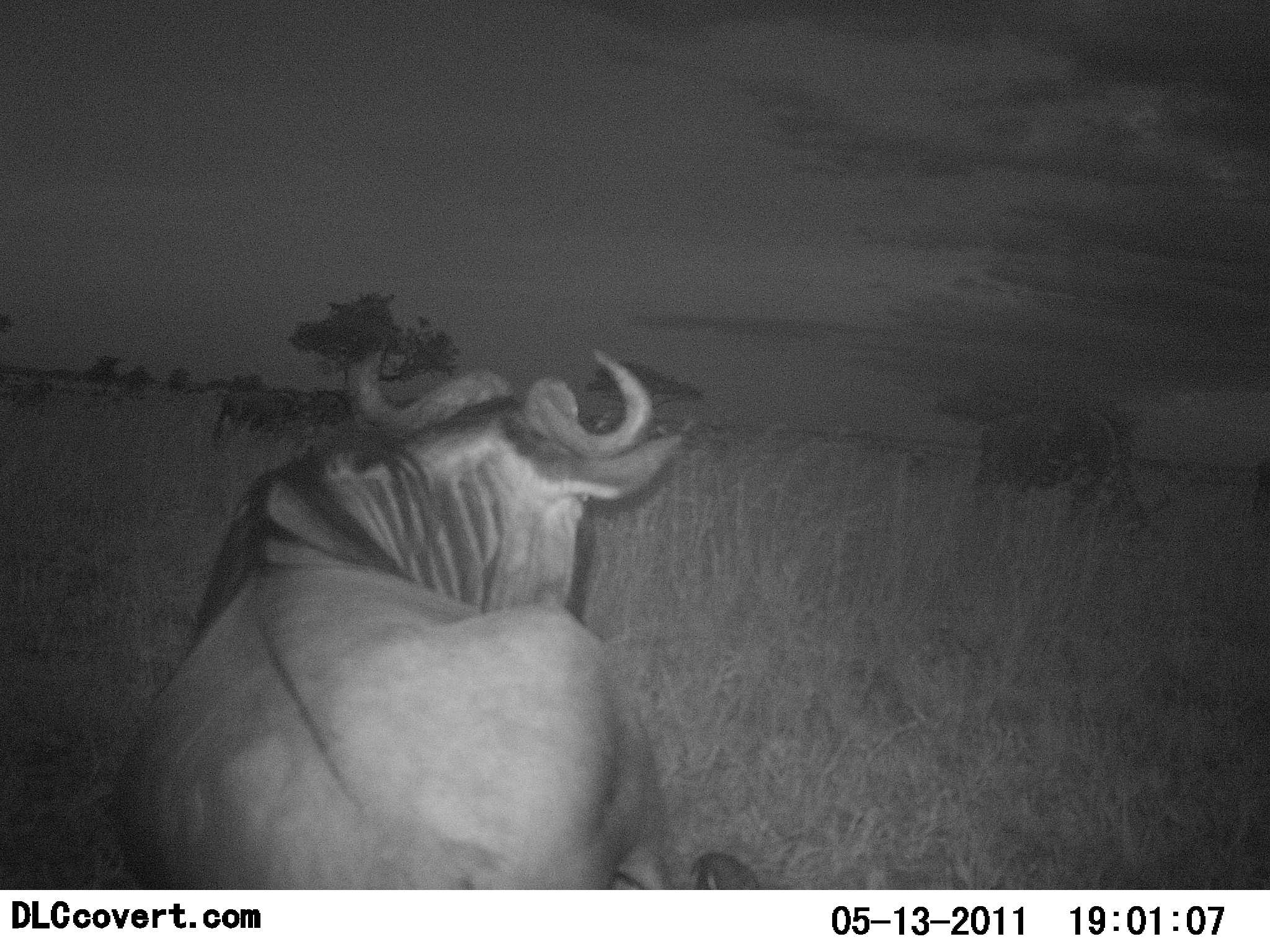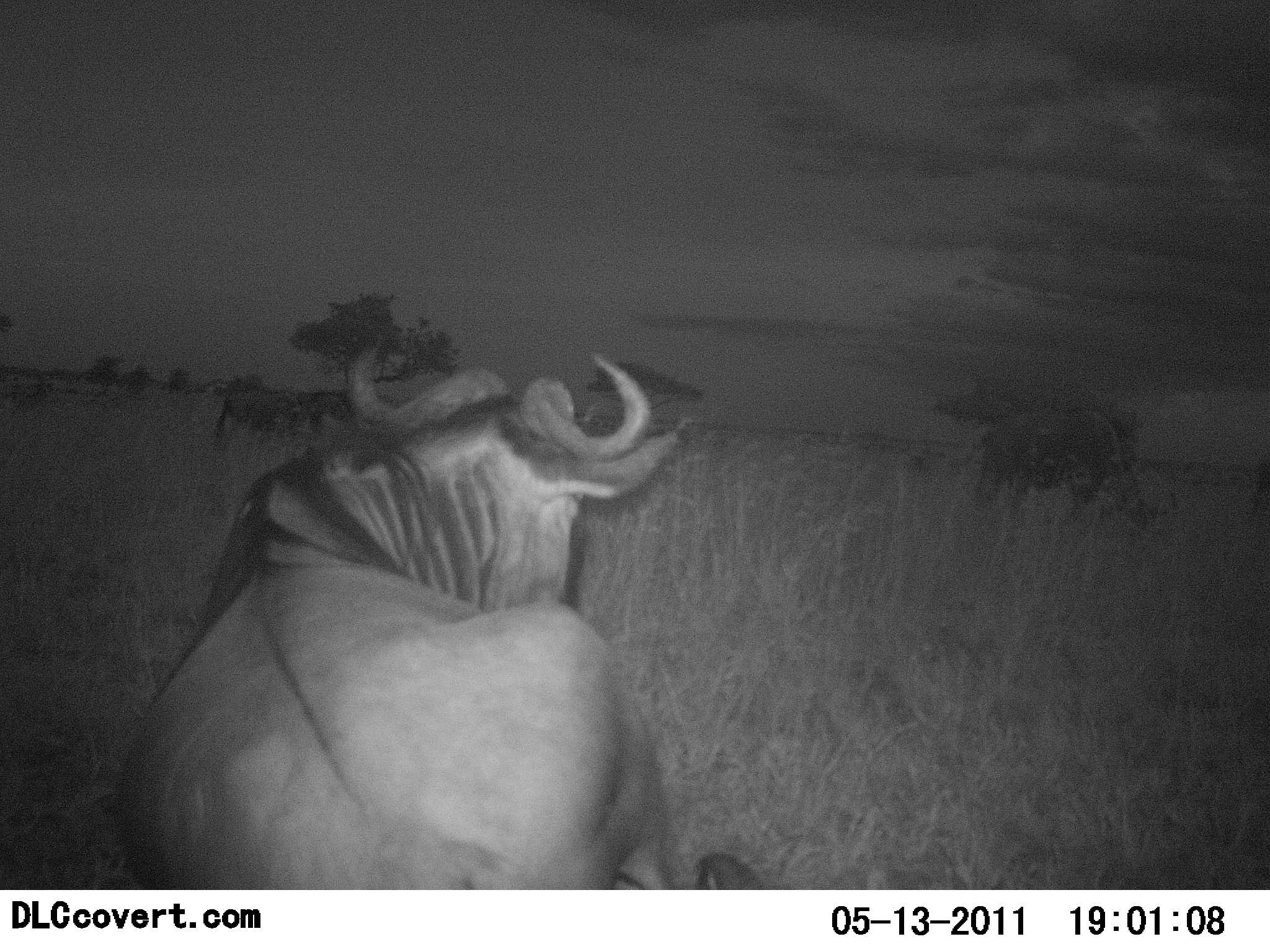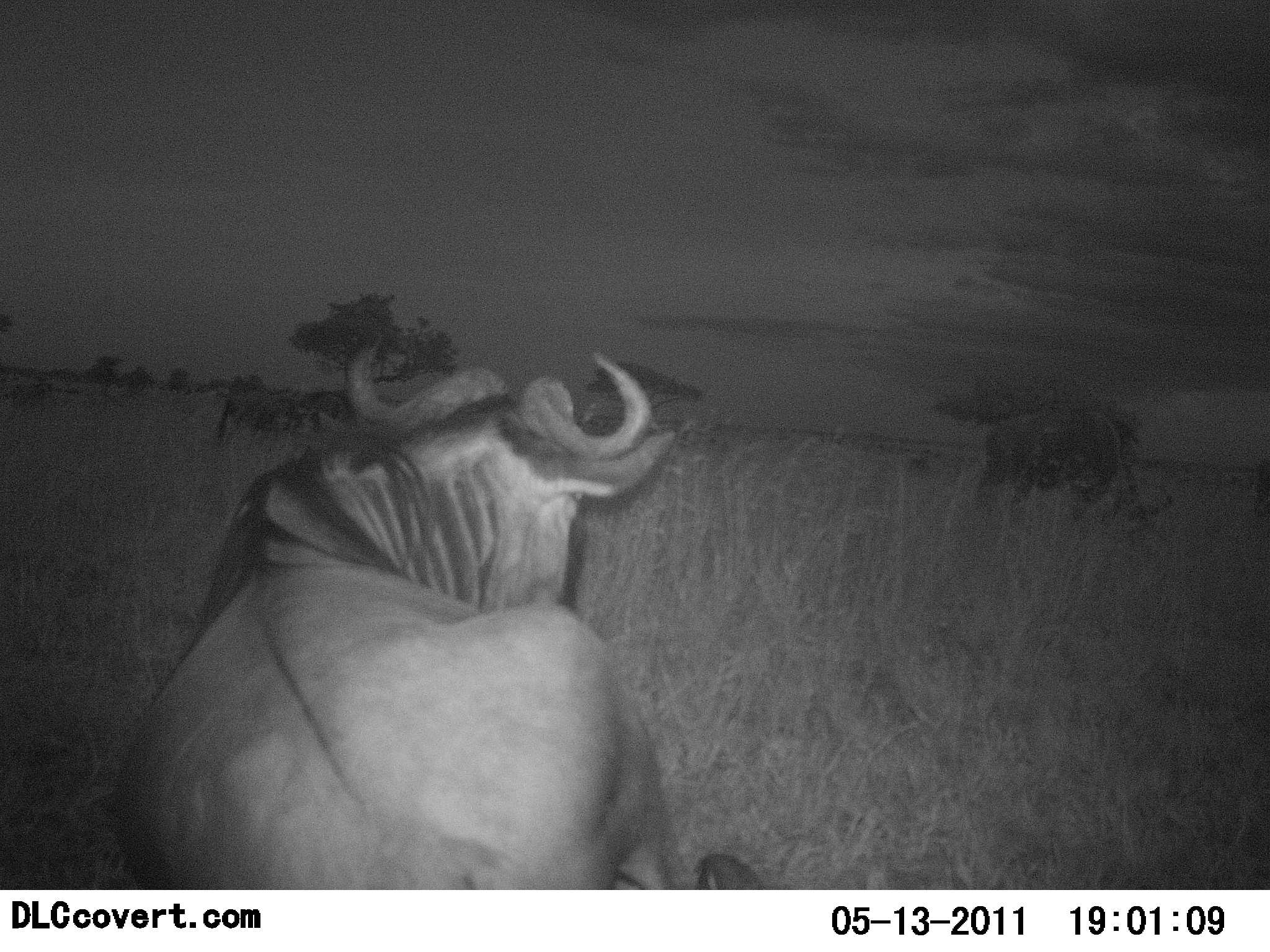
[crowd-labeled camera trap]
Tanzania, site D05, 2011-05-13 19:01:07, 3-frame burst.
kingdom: Animalia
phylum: Chordata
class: Mammalia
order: Artiodactyla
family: Bovidae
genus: Connochaetes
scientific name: Connochaetes taurinus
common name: blue wildebeest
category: wildebeest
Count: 4.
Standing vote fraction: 40%.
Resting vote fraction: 80%.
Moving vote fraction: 10%.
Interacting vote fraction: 0%.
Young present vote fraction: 0%.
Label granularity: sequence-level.